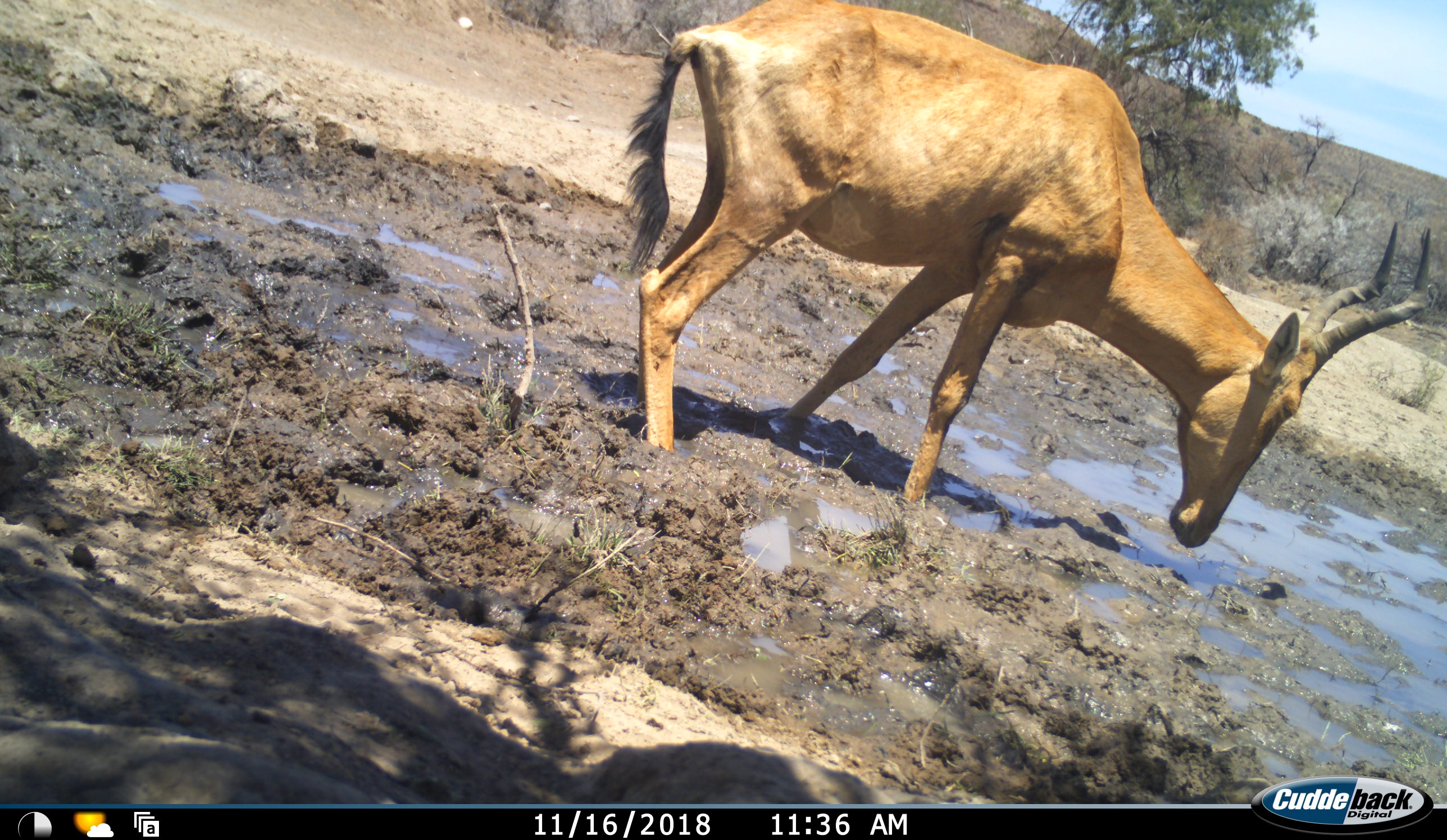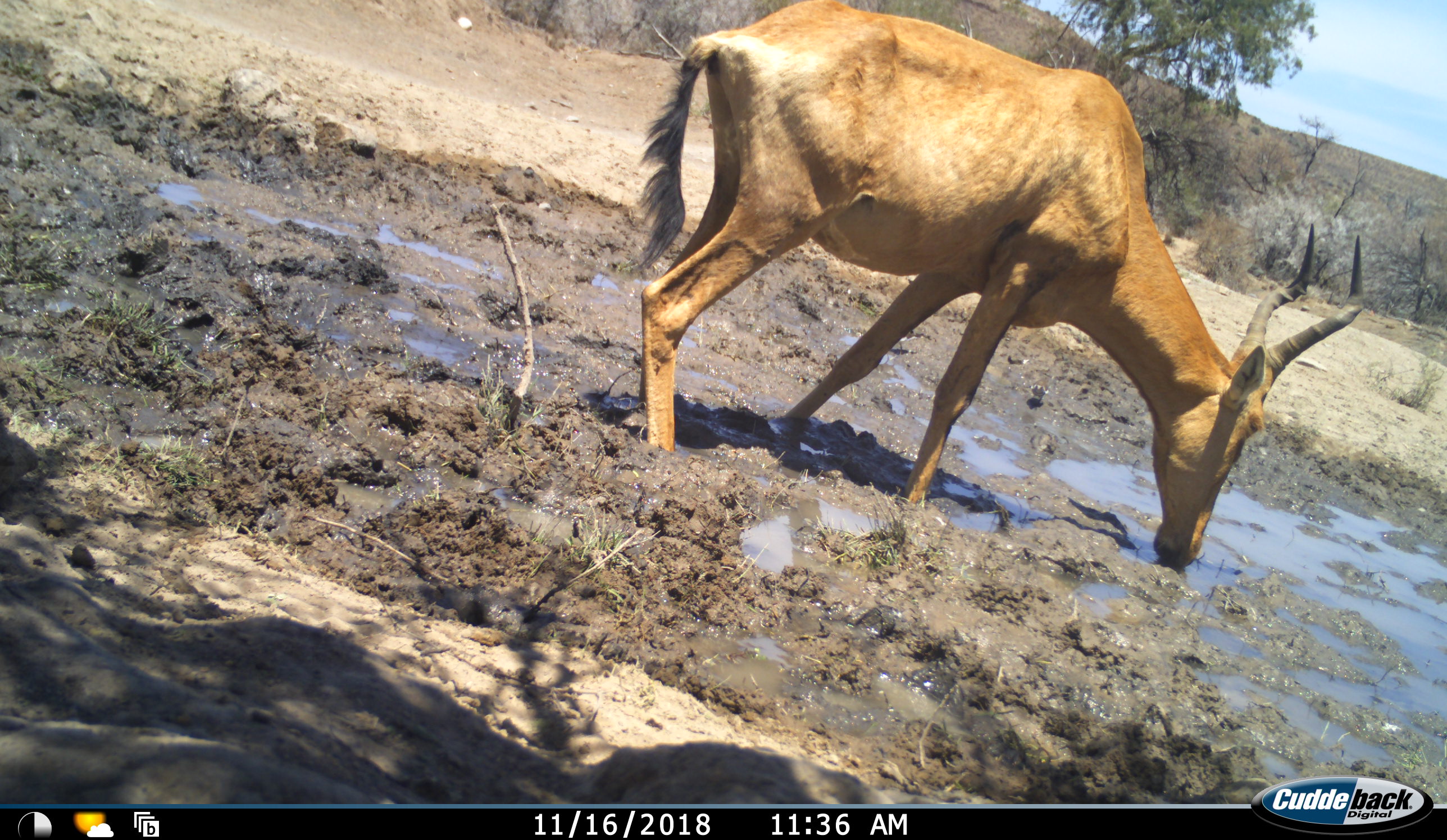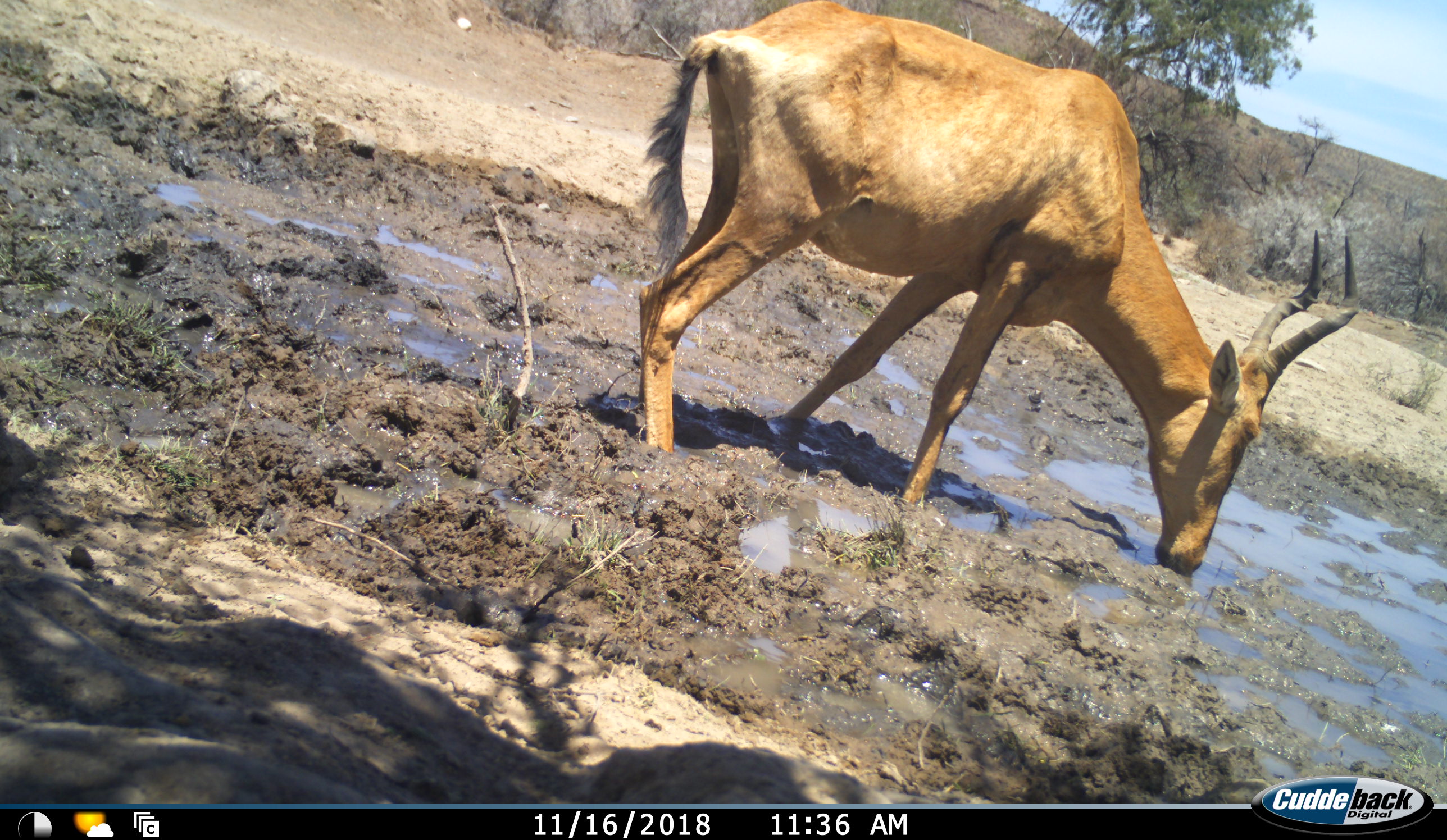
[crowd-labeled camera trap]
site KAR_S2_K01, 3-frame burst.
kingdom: Animalia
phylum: Chordata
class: Mammalia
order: Artiodactyla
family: Bovidae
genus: Alcelaphus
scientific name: Alcelaphus buselaphus caama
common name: red hartebeest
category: hartebeestred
Hartebeestred (red hartebeest) (Alcelaphus buselaphus caama), count 1. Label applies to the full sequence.